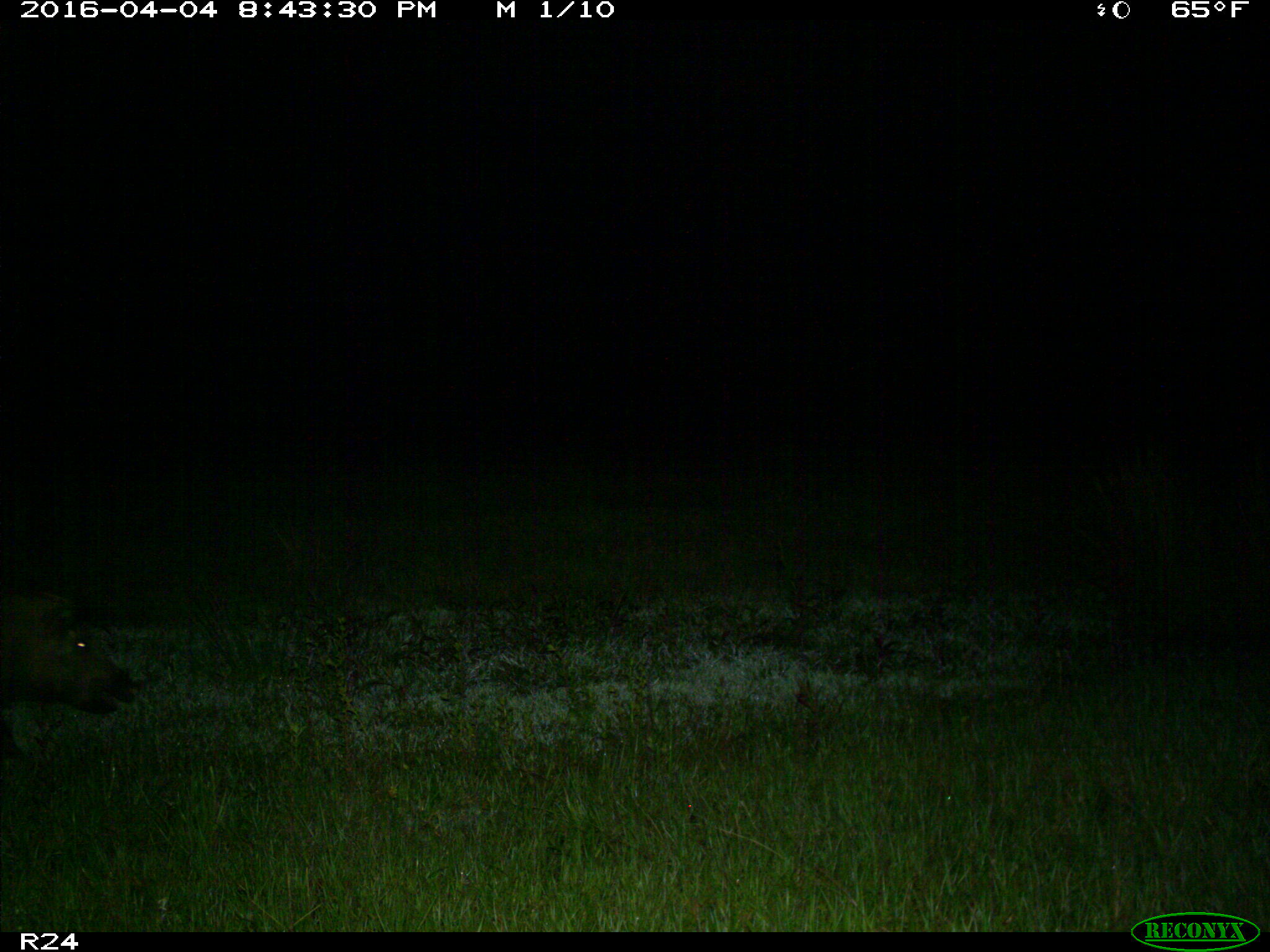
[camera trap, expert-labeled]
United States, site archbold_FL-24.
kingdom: Animalia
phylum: Chordata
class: Mammalia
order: Artiodactyla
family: Suidae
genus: Sus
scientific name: Sus scrofa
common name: wild boar